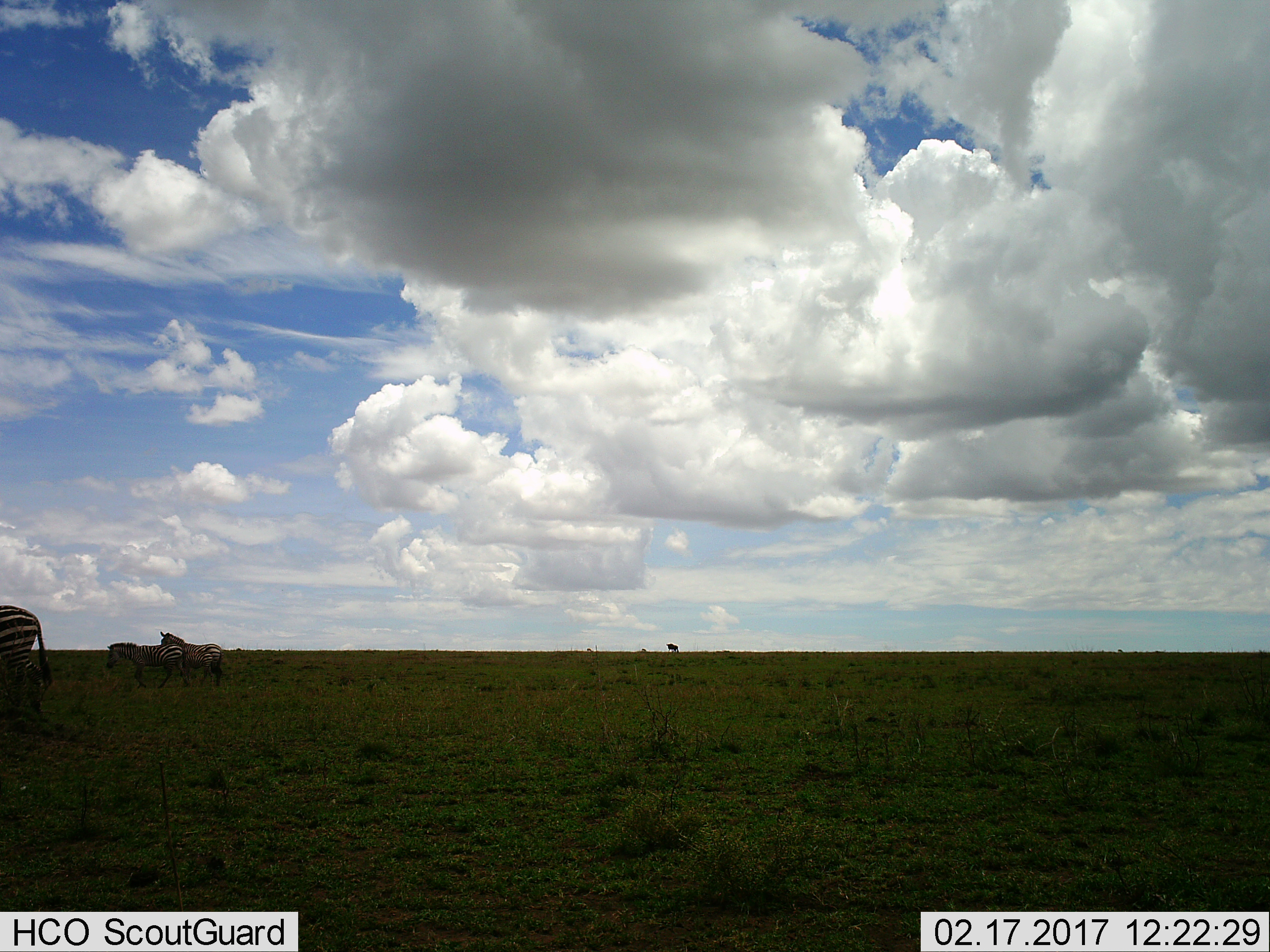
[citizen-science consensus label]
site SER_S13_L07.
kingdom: Animalia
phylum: Chordata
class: Mammalia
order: Perissodactyla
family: Equidae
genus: Equus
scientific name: Equus quagga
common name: plains zebra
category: zebraplains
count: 3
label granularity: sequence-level